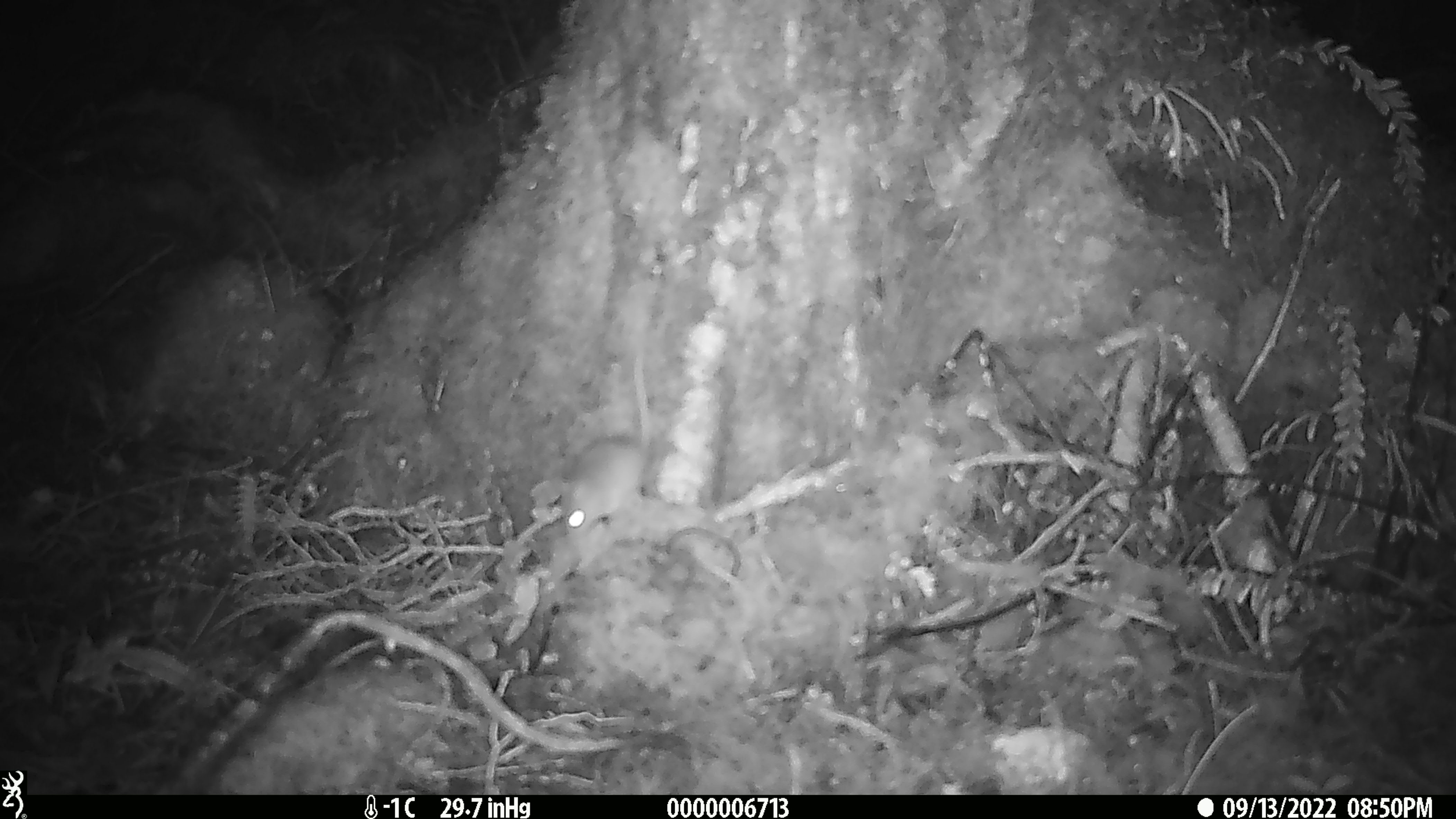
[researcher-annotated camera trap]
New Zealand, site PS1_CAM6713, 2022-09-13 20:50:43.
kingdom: Animalia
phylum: Chordata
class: Mammalia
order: Rodentia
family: Muridae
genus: Mus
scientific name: Mus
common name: mouse